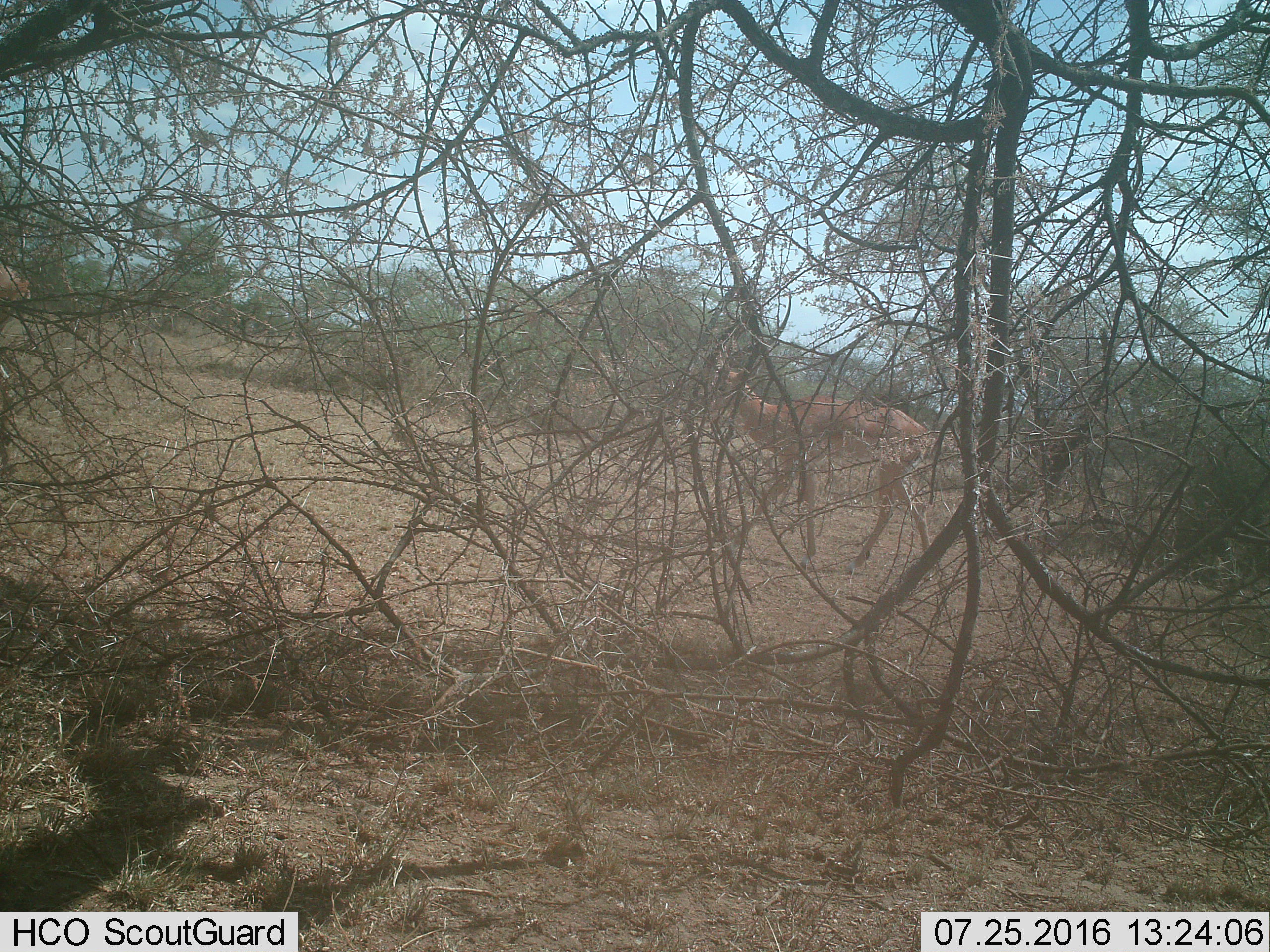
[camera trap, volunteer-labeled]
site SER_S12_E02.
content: unidentified animal